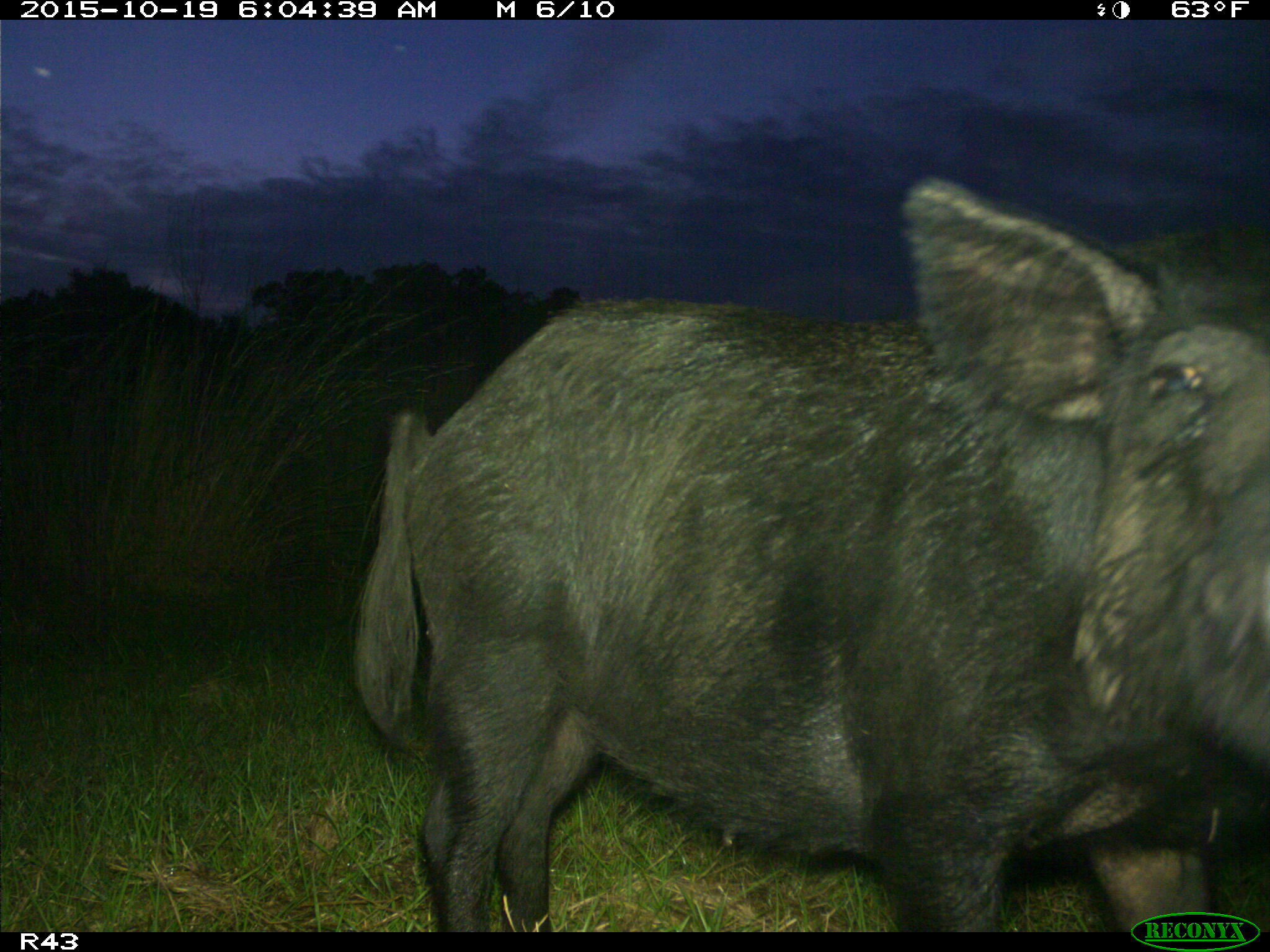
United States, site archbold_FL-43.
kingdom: Animalia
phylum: Chordata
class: Mammalia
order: Artiodactyla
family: Suidae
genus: Sus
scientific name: Sus scrofa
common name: wild boar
Sus scrofa (wild boar).